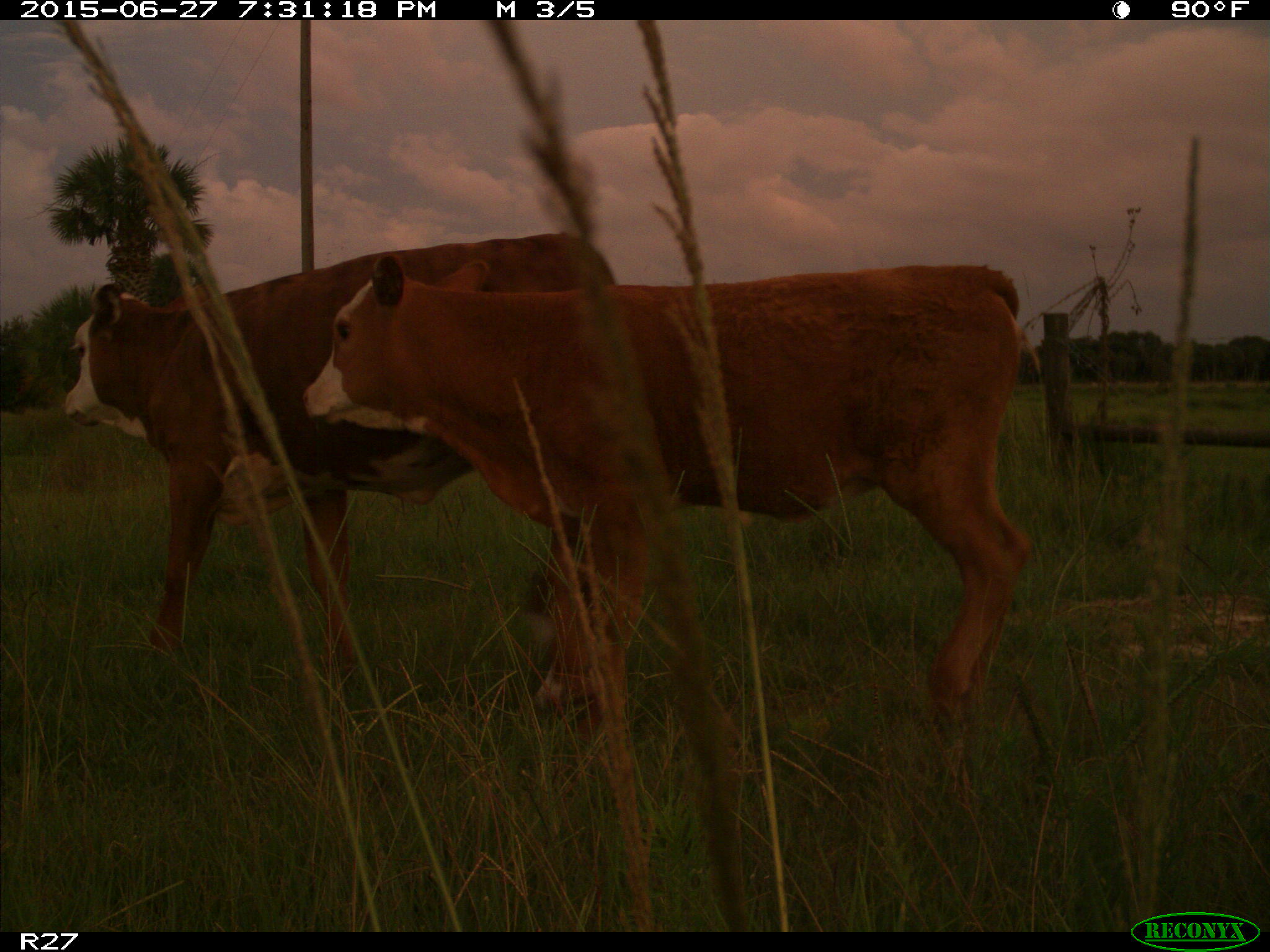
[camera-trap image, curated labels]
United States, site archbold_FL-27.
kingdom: Animalia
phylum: Chordata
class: Mammalia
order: Artiodactyla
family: Bovidae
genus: Bos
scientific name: Bos taurus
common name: domestic cow